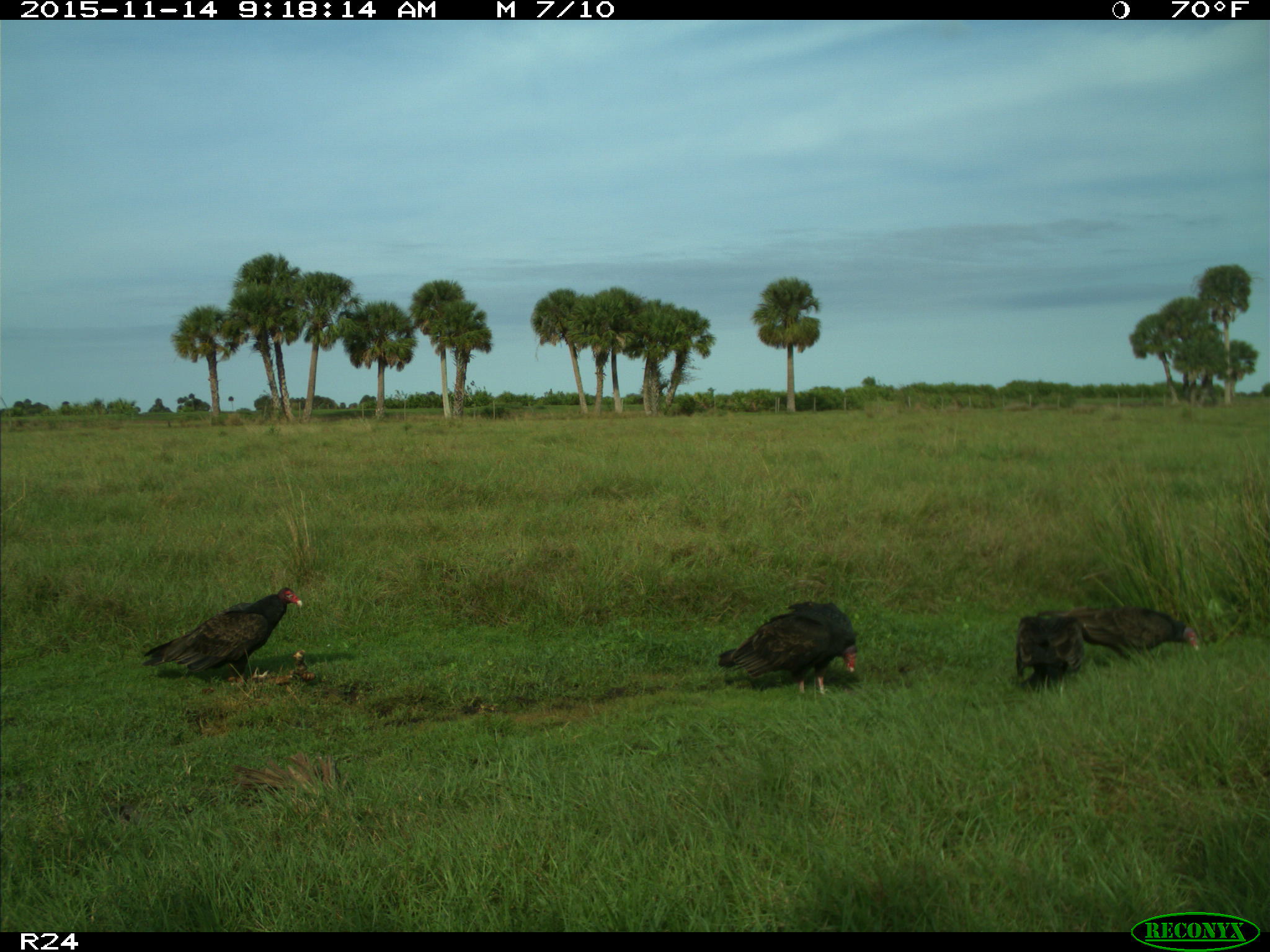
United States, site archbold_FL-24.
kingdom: Animalia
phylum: Chordata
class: Aves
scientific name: Aves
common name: birds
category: unidentified bird